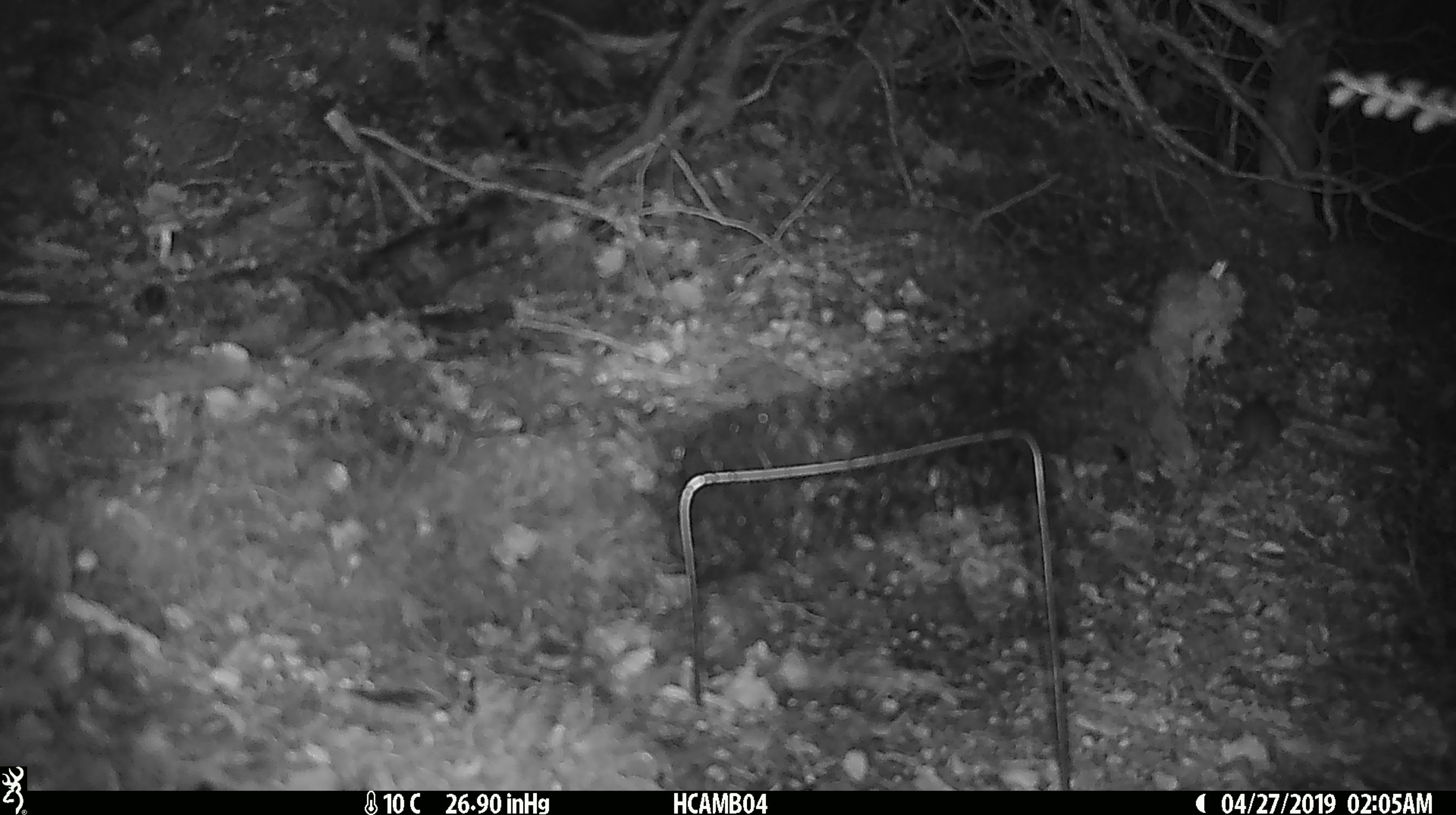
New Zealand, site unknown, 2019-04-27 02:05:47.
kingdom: Animalia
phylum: Chordata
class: Mammalia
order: Rodentia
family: Muridae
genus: Mus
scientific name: Mus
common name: mouse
Mouse (Mus).